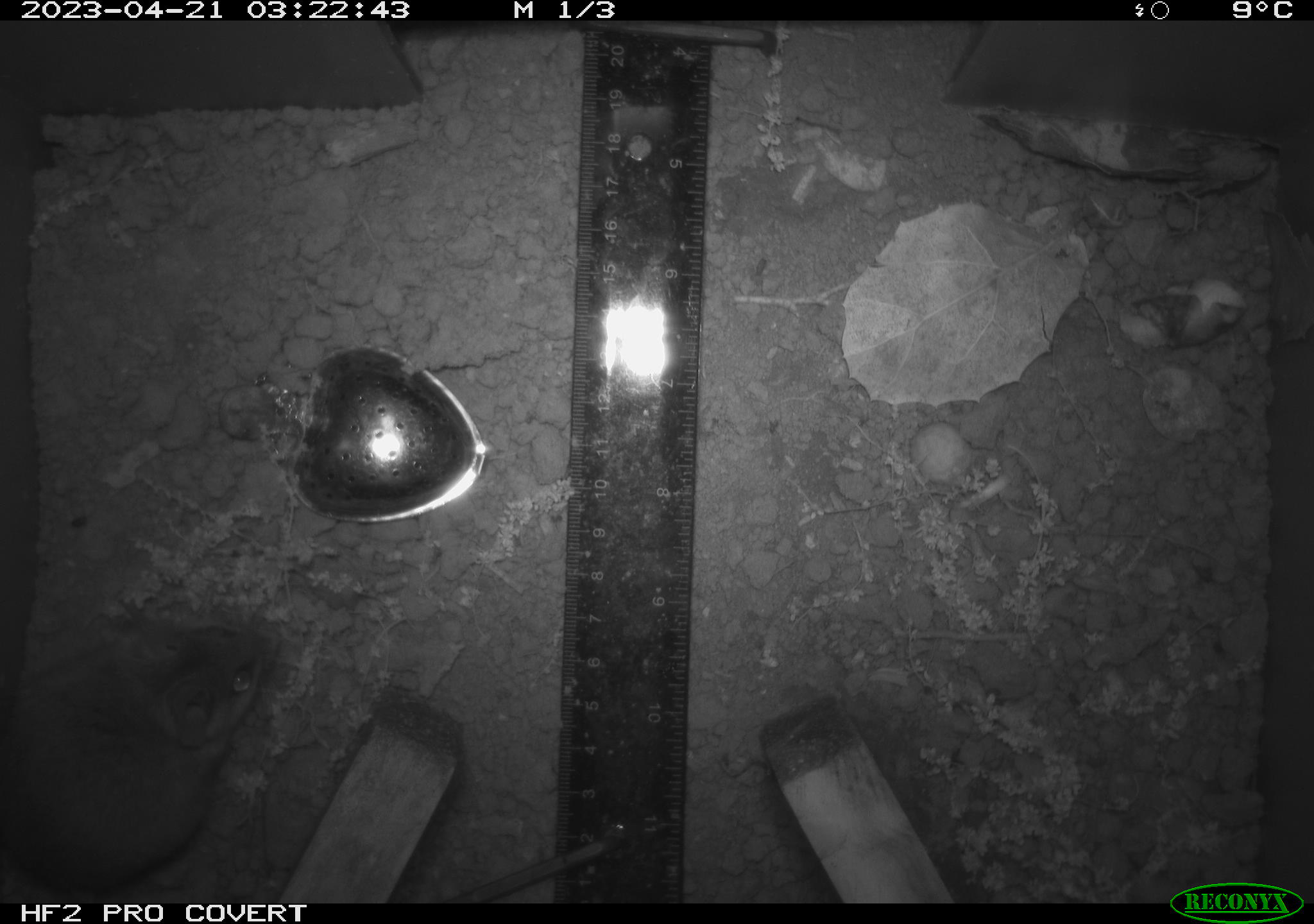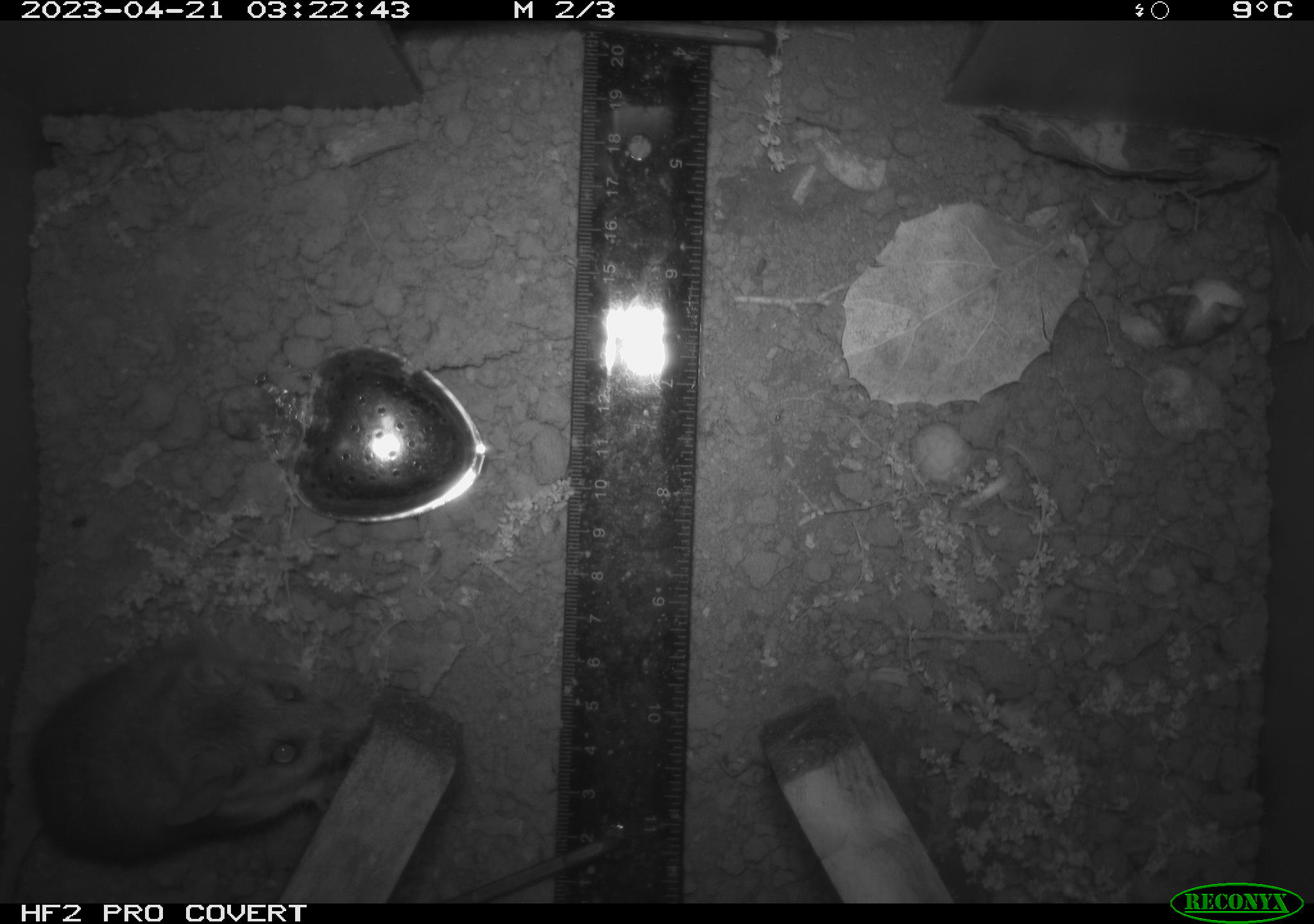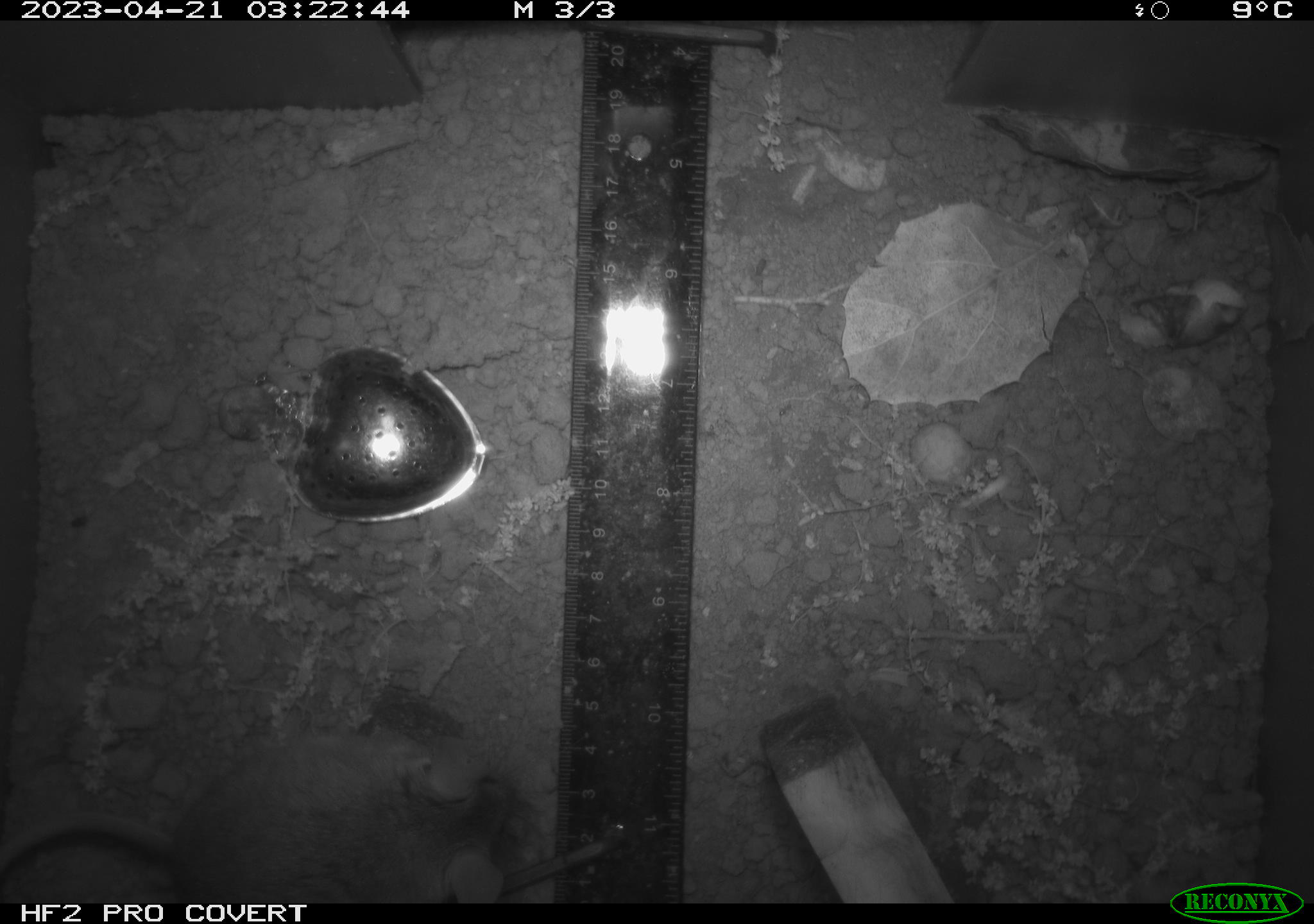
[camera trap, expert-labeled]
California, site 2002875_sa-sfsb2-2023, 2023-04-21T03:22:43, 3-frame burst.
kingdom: Animalia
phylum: Chordata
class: Mammalia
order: Rodentia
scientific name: Rodentia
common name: mouse species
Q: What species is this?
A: Mouse species (Rodentia).